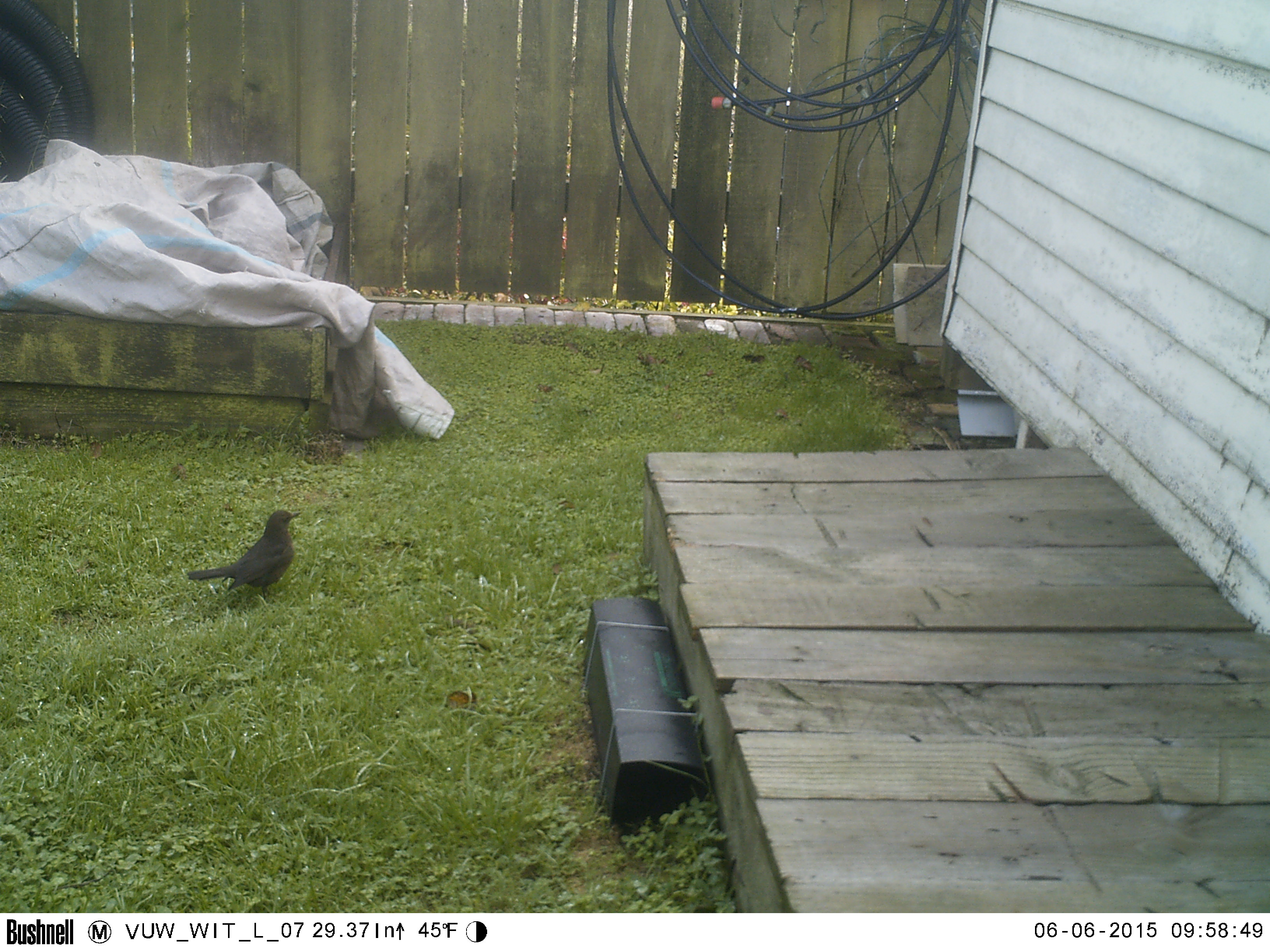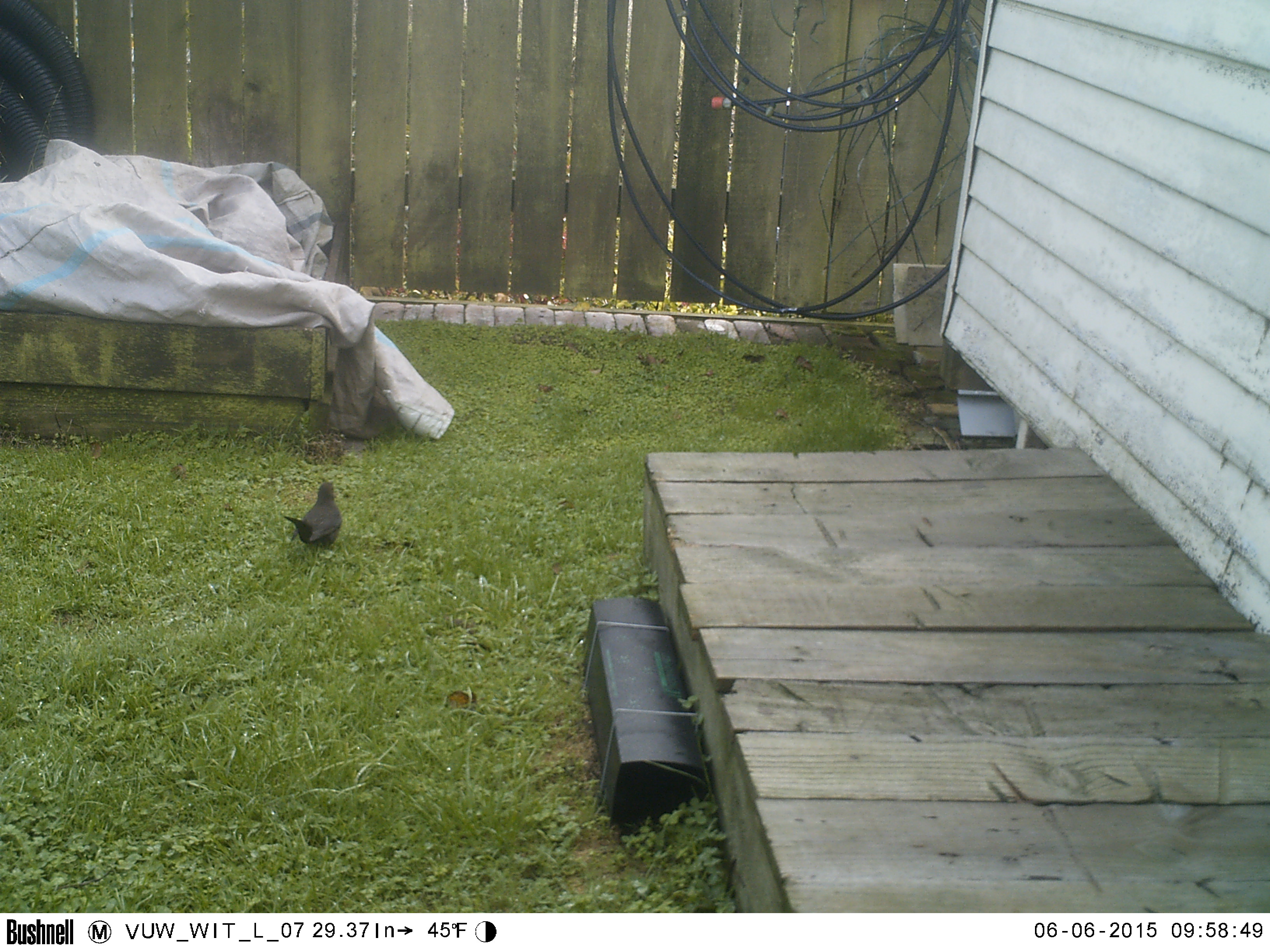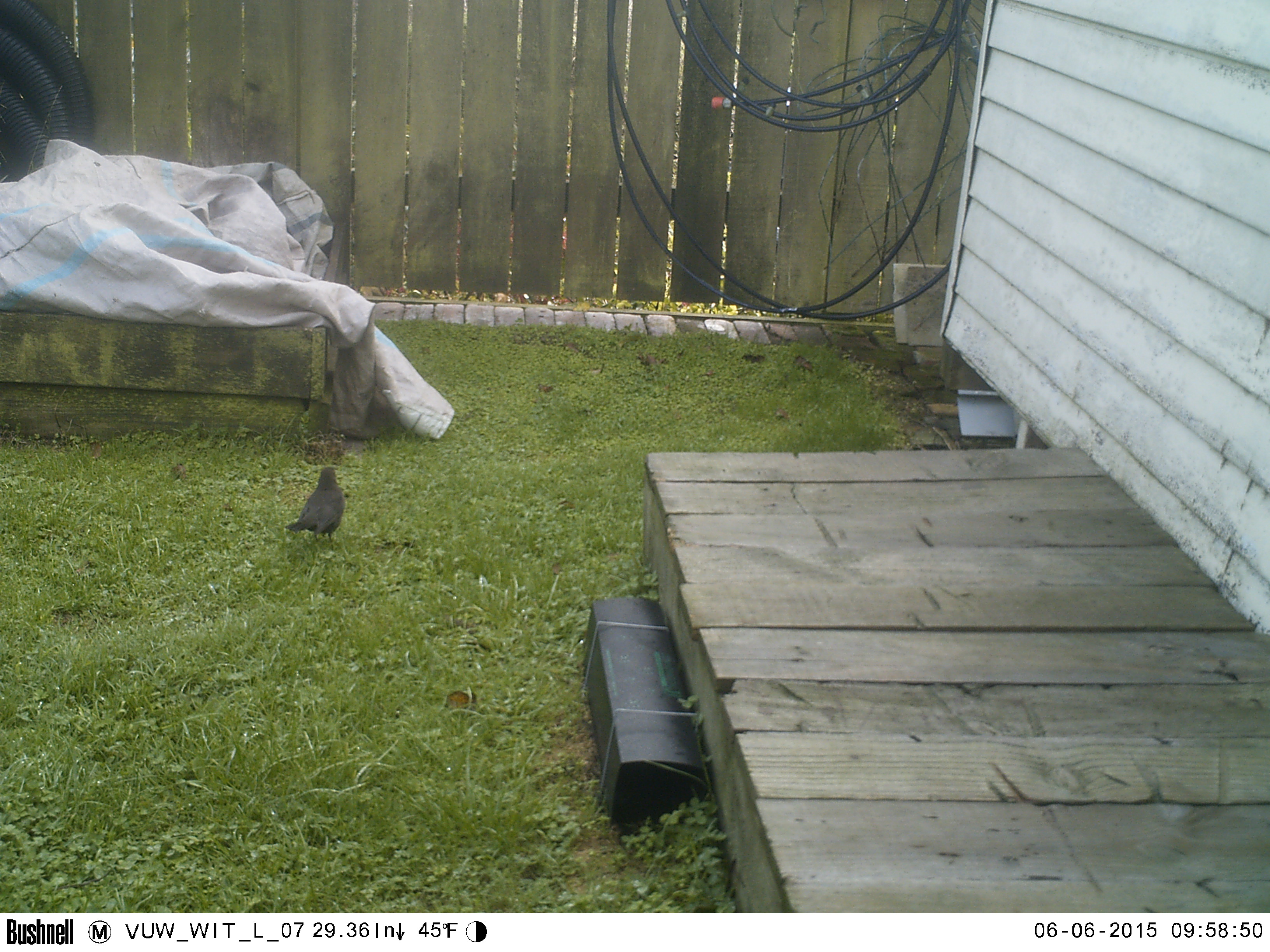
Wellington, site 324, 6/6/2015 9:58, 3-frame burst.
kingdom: Animalia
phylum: Chordata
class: Aves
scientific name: Aves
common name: bird